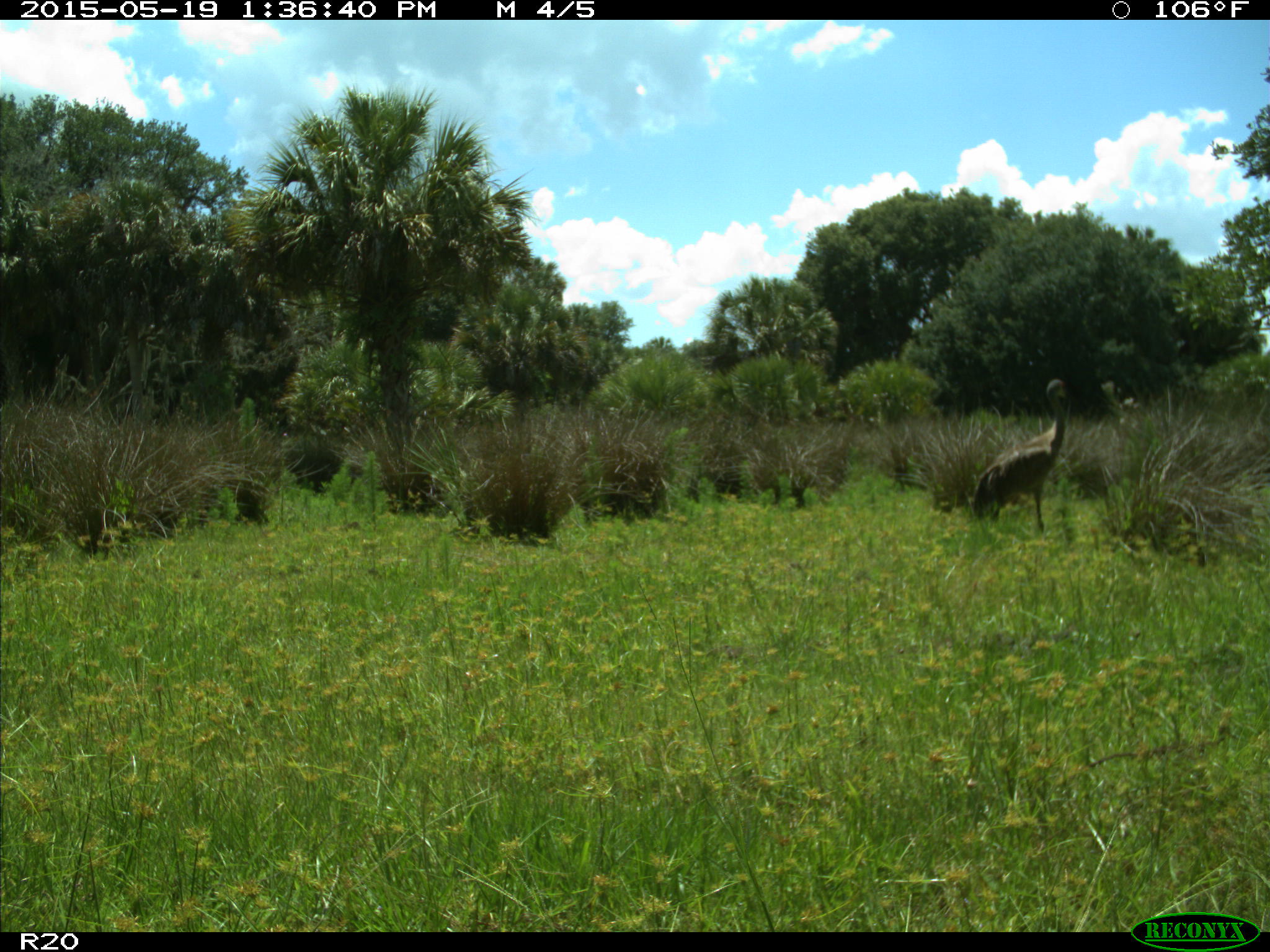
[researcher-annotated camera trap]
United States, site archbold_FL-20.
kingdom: Animalia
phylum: Chordata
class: Aves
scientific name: Aves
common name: birds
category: unidentified bird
Unidentified bird (birds) (Aves).